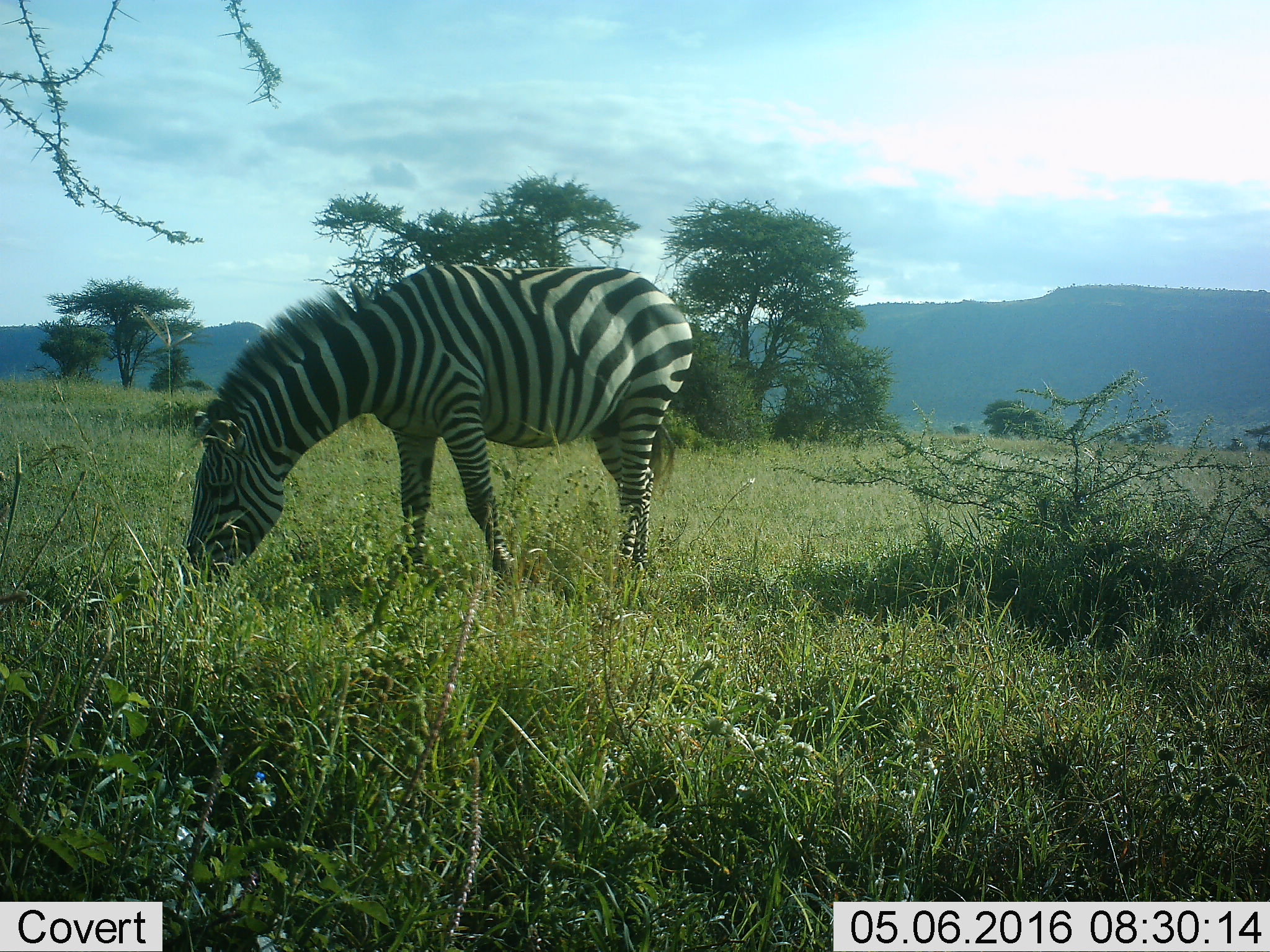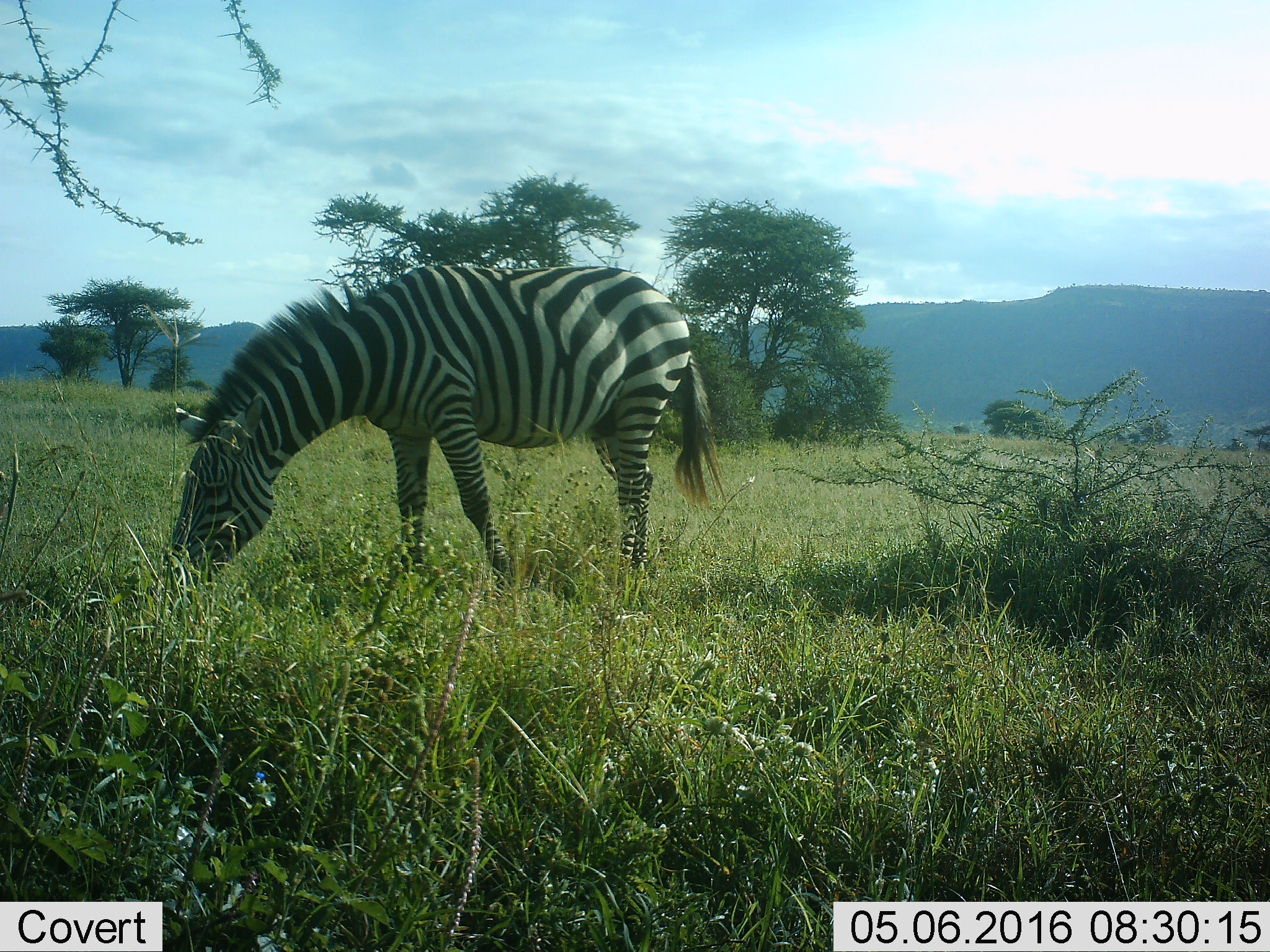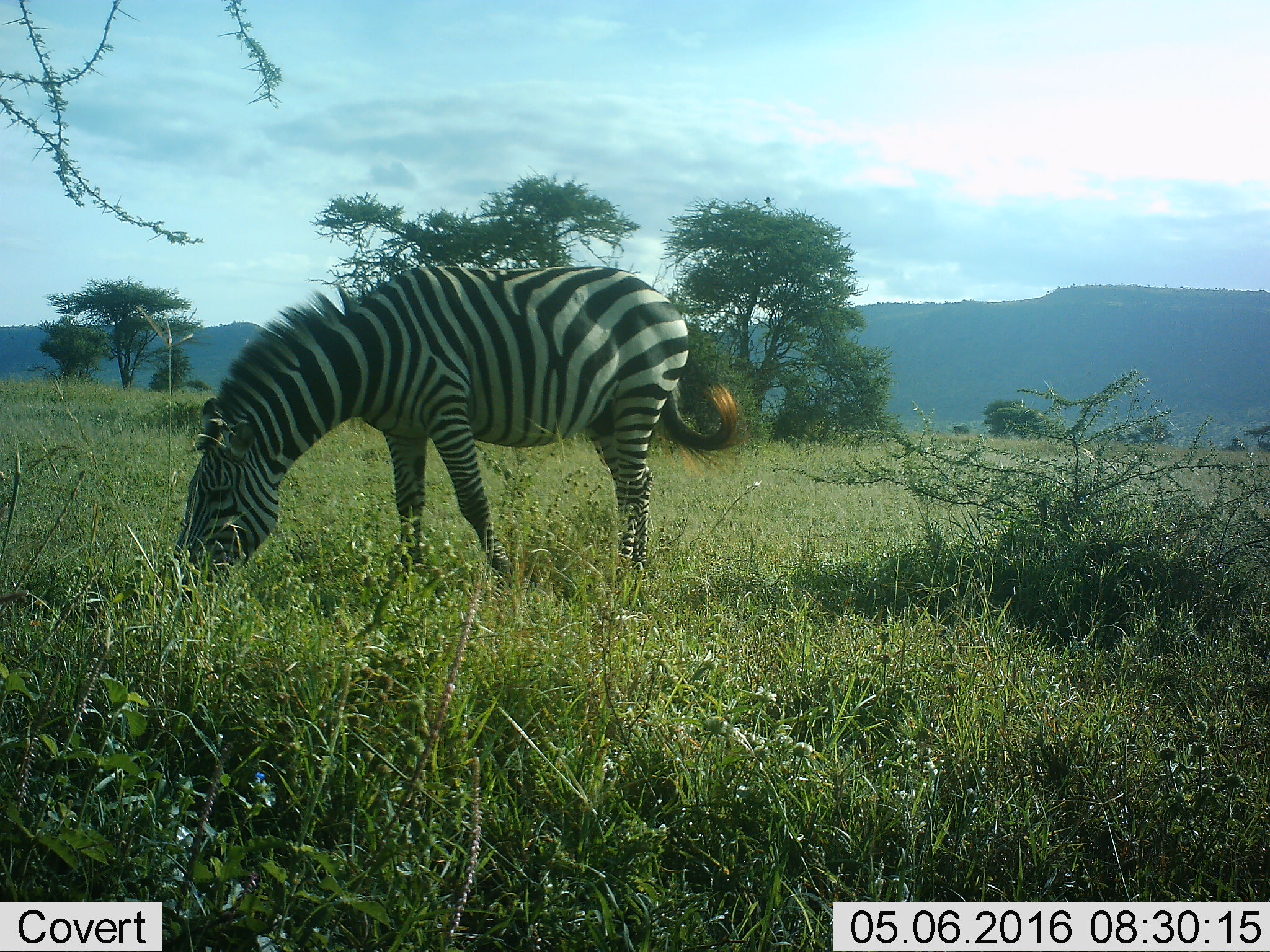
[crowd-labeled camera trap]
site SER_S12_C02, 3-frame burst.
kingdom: Animalia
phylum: Chordata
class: Mammalia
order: Perissodactyla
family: Equidae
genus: Equus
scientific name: Equus quagga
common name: plains zebra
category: zebraplains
Zebraplains (plains zebra) (Equus quagga), count 1. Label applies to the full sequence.